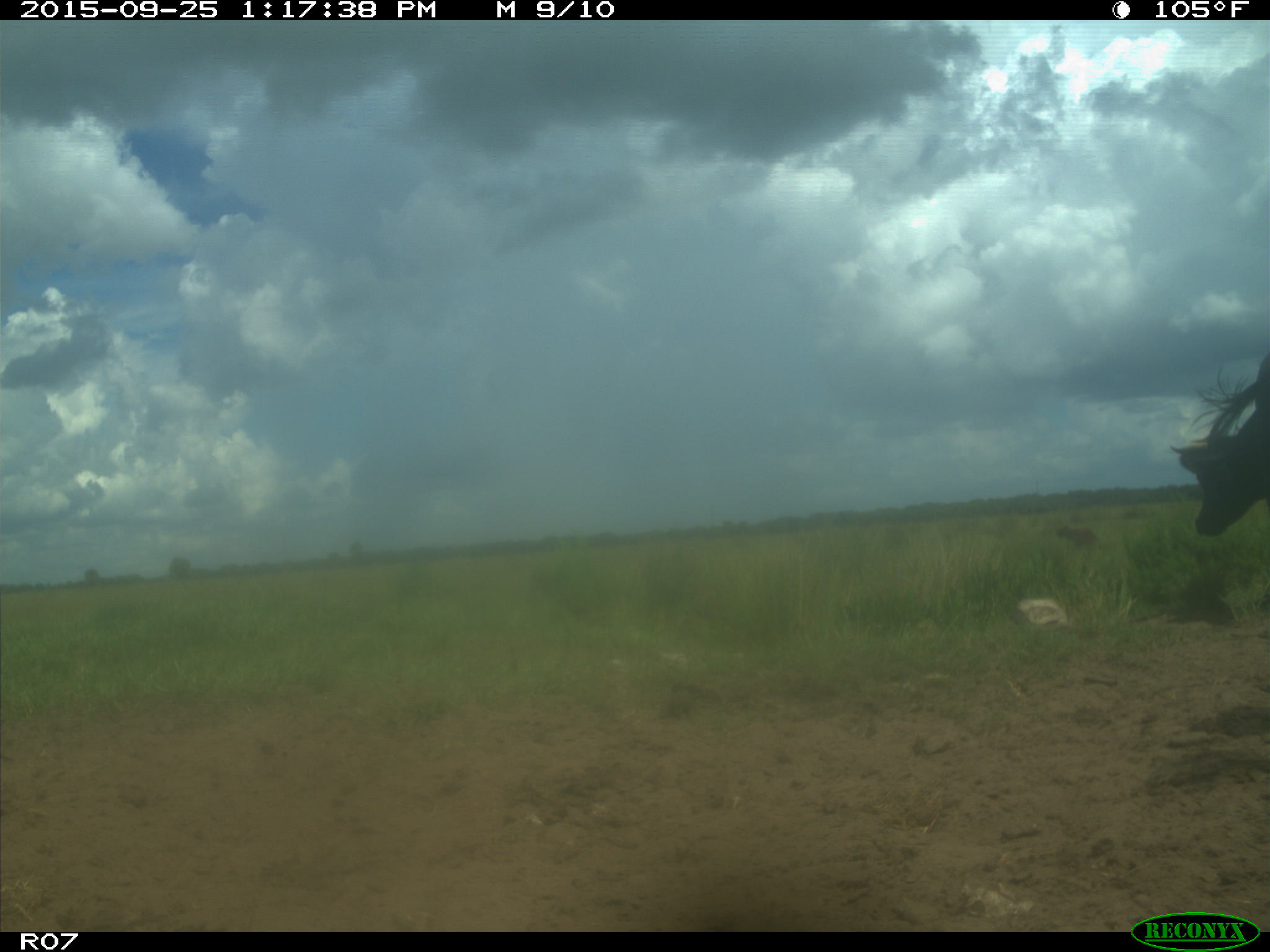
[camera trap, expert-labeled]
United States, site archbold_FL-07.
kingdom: Animalia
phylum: Chordata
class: Mammalia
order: Artiodactyla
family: Bovidae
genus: Bos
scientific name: Bos taurus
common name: domestic cow